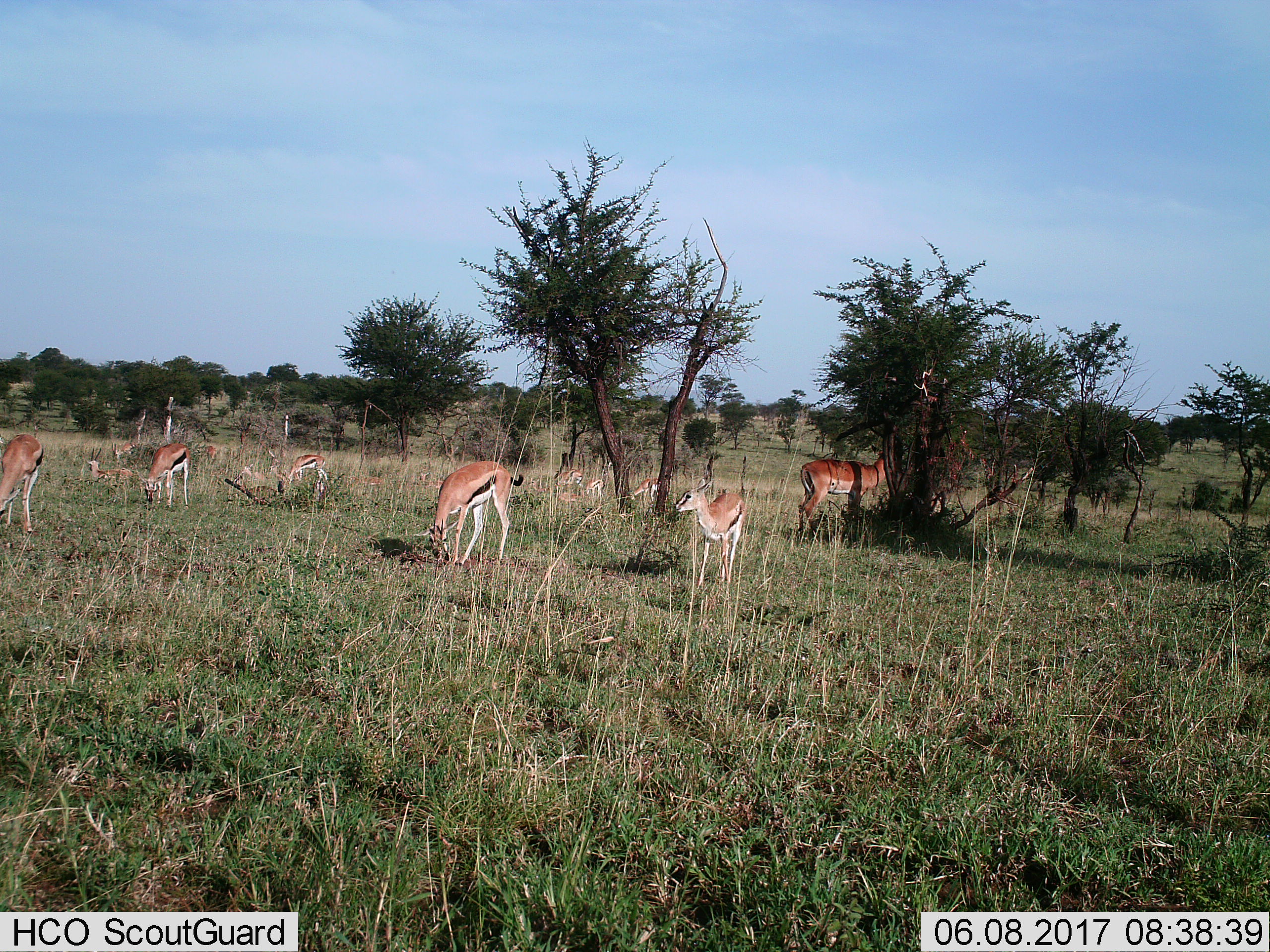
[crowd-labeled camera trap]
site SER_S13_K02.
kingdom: Animalia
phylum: Chordata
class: Mammalia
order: Artiodactyla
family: Bovidae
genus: Eudorcas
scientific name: Eudorcas thomsonii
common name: thomson's gazelle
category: gazellethomsons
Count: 11-50.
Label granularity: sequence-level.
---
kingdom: Animalia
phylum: Chordata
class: Mammalia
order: Artiodactyla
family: Bovidae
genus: Aepyceros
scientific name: Aepyceros melampus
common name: impala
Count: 1.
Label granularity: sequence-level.